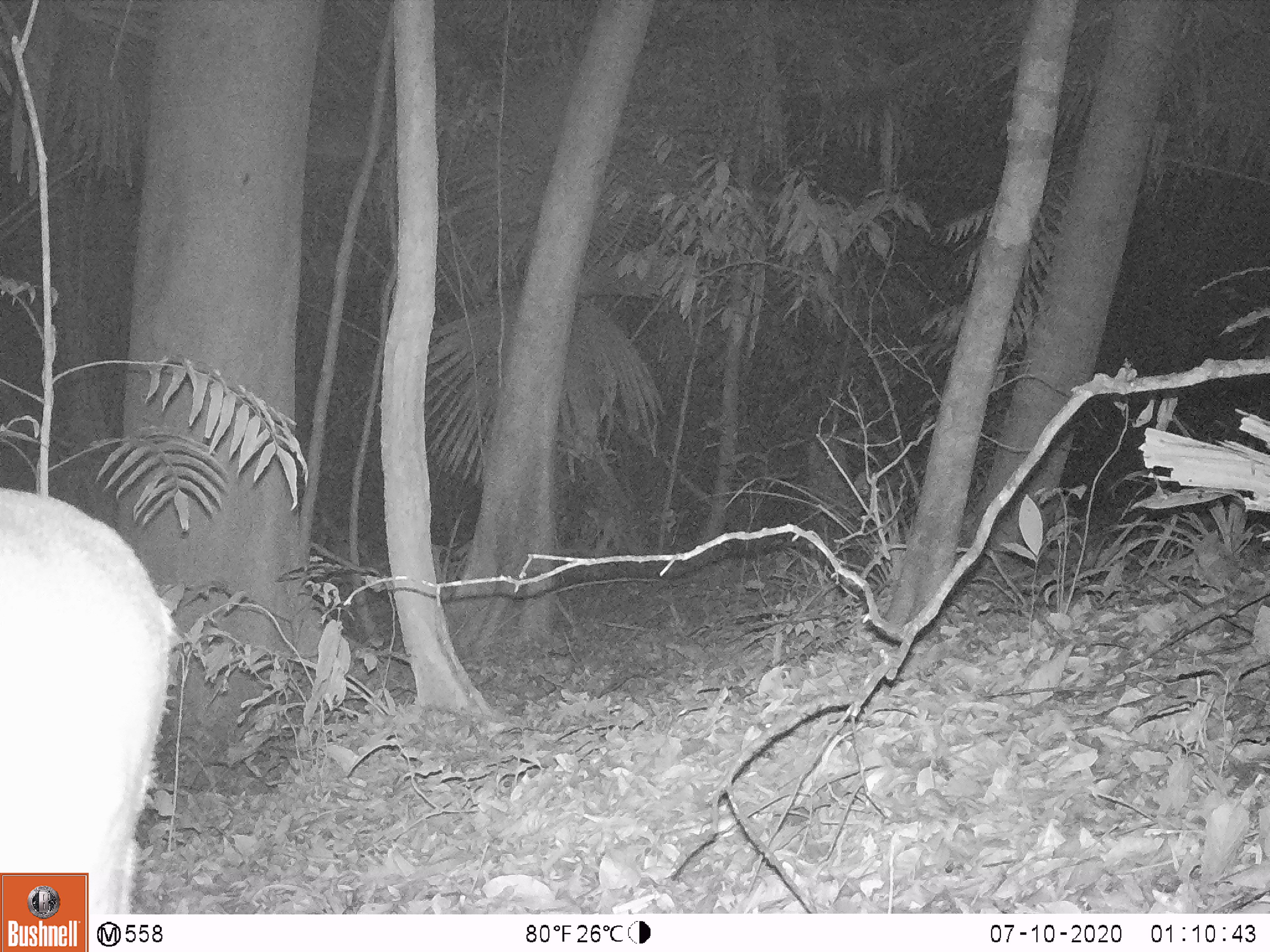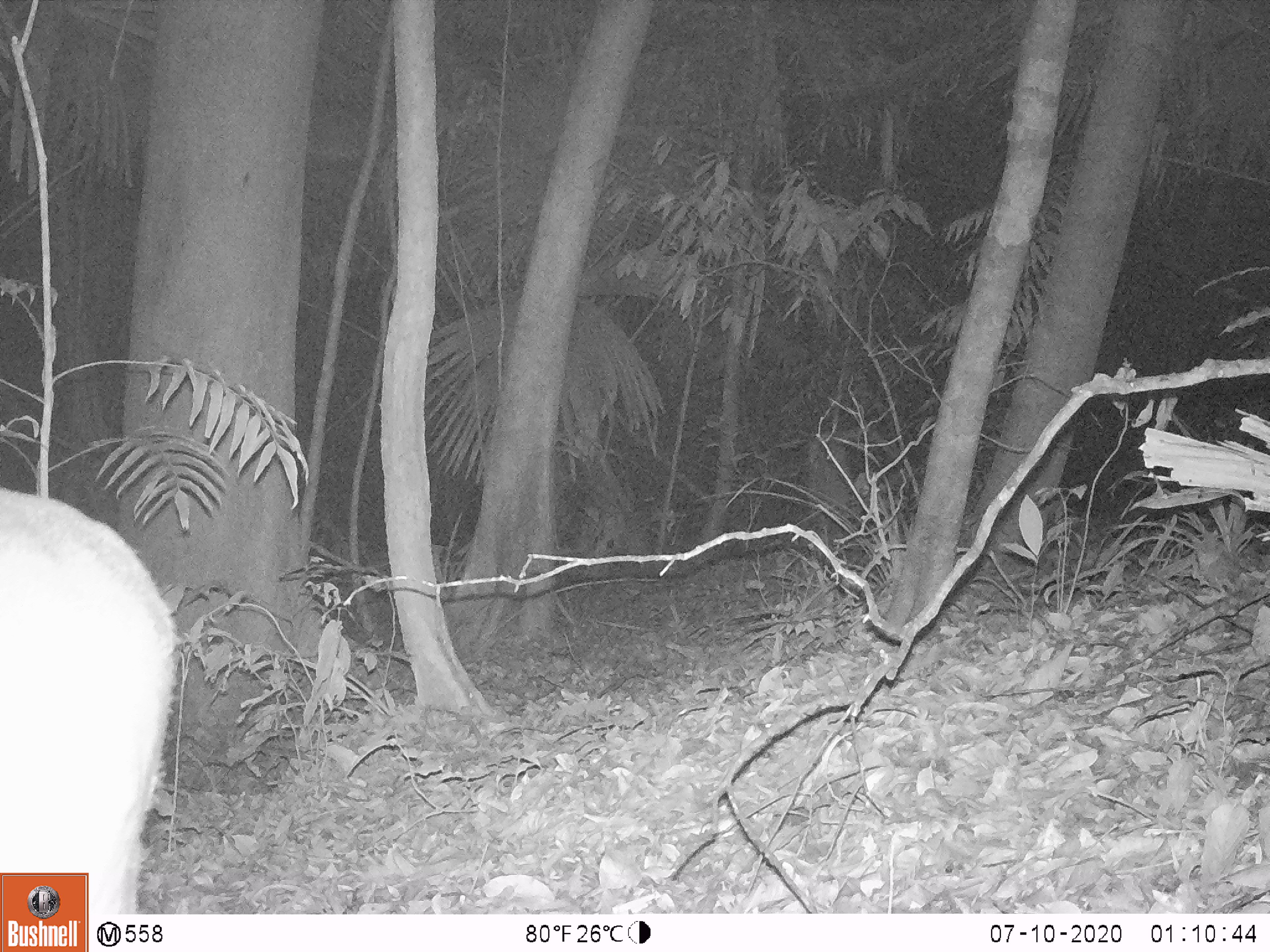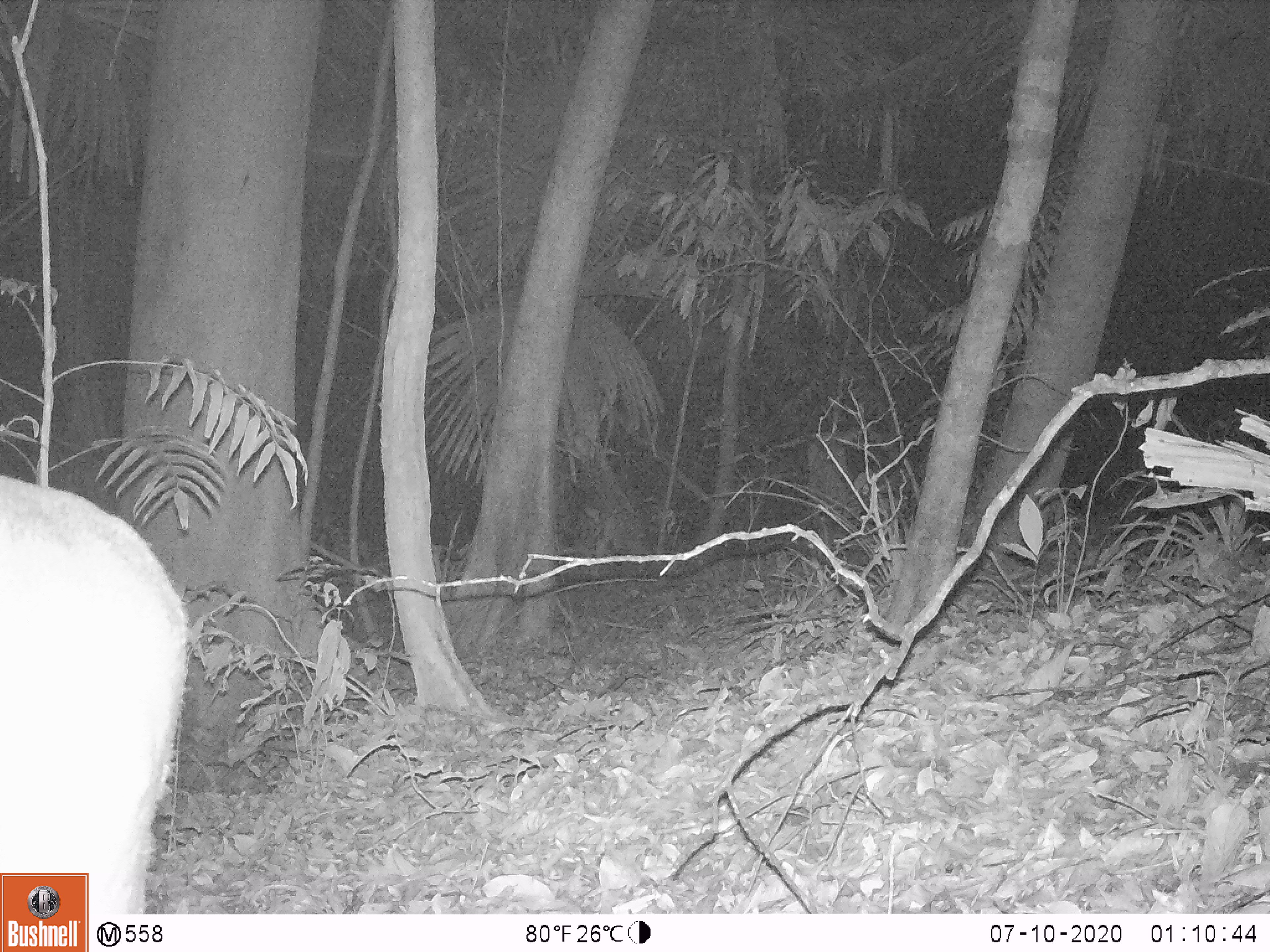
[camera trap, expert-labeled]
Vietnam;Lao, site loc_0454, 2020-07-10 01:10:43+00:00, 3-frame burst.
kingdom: Animalia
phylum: Chordata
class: Mammalia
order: Artiodactyla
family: Cervidae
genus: Muntiacus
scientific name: Muntiacus vuquangensis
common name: large-antlered muntjac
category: large antlered muntjac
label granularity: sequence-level